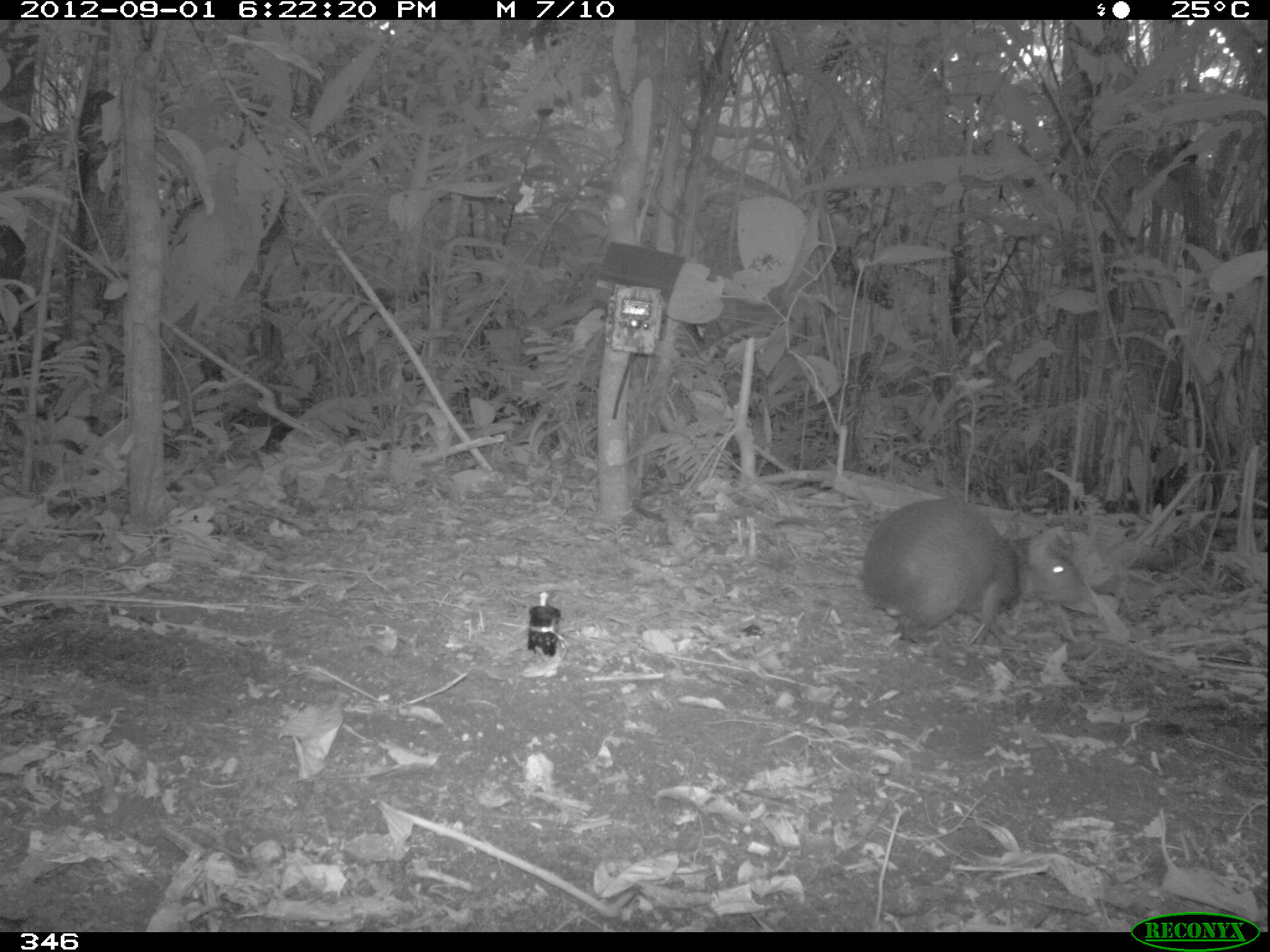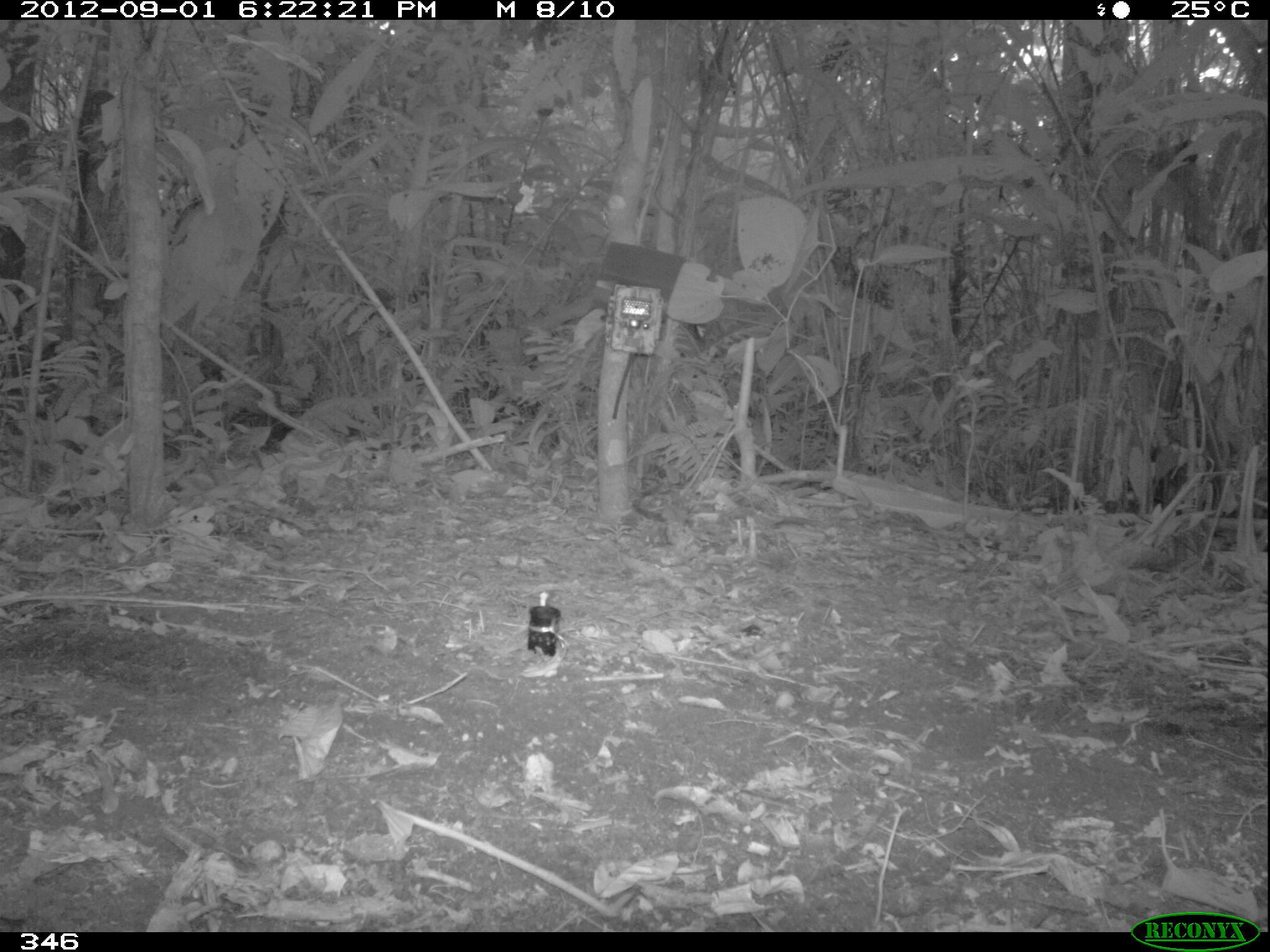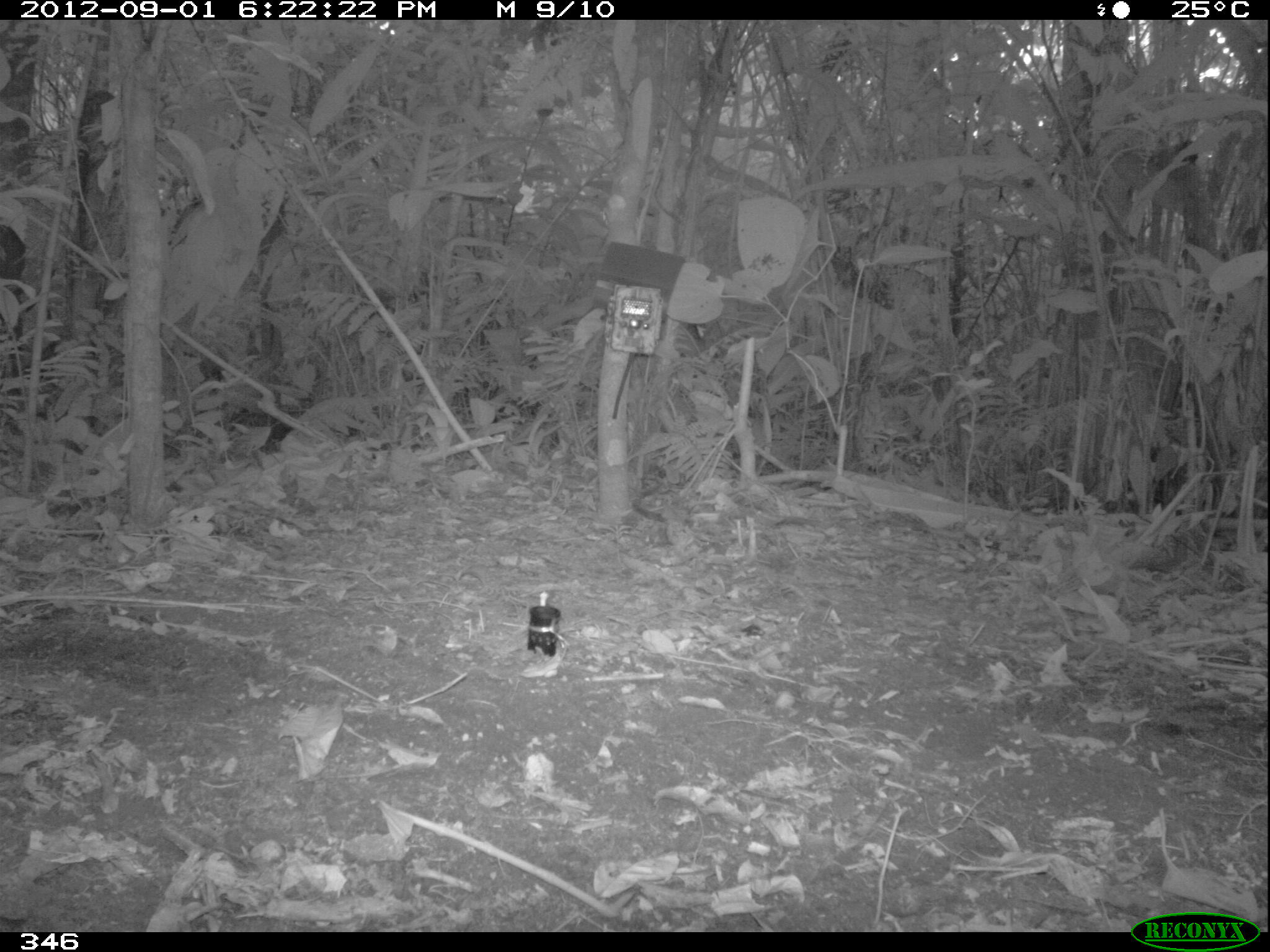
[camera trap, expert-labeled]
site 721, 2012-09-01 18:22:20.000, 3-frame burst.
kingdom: Animalia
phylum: Chordata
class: Mammalia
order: Rodentia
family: Dasyproctidae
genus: Dasyprocta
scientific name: Dasyprocta punctata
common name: central american agouti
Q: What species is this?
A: Dasyprocta punctata (central american agouti).